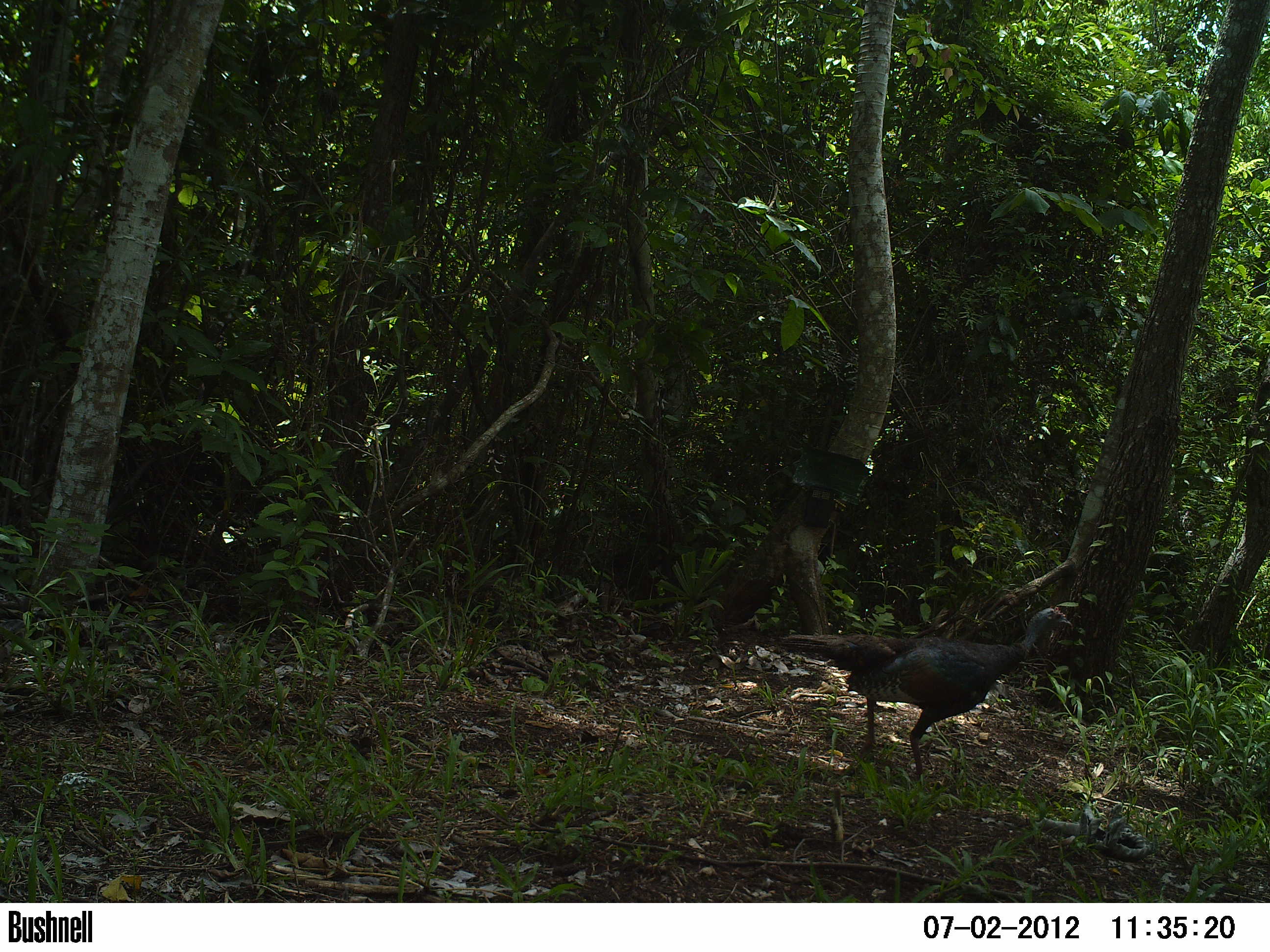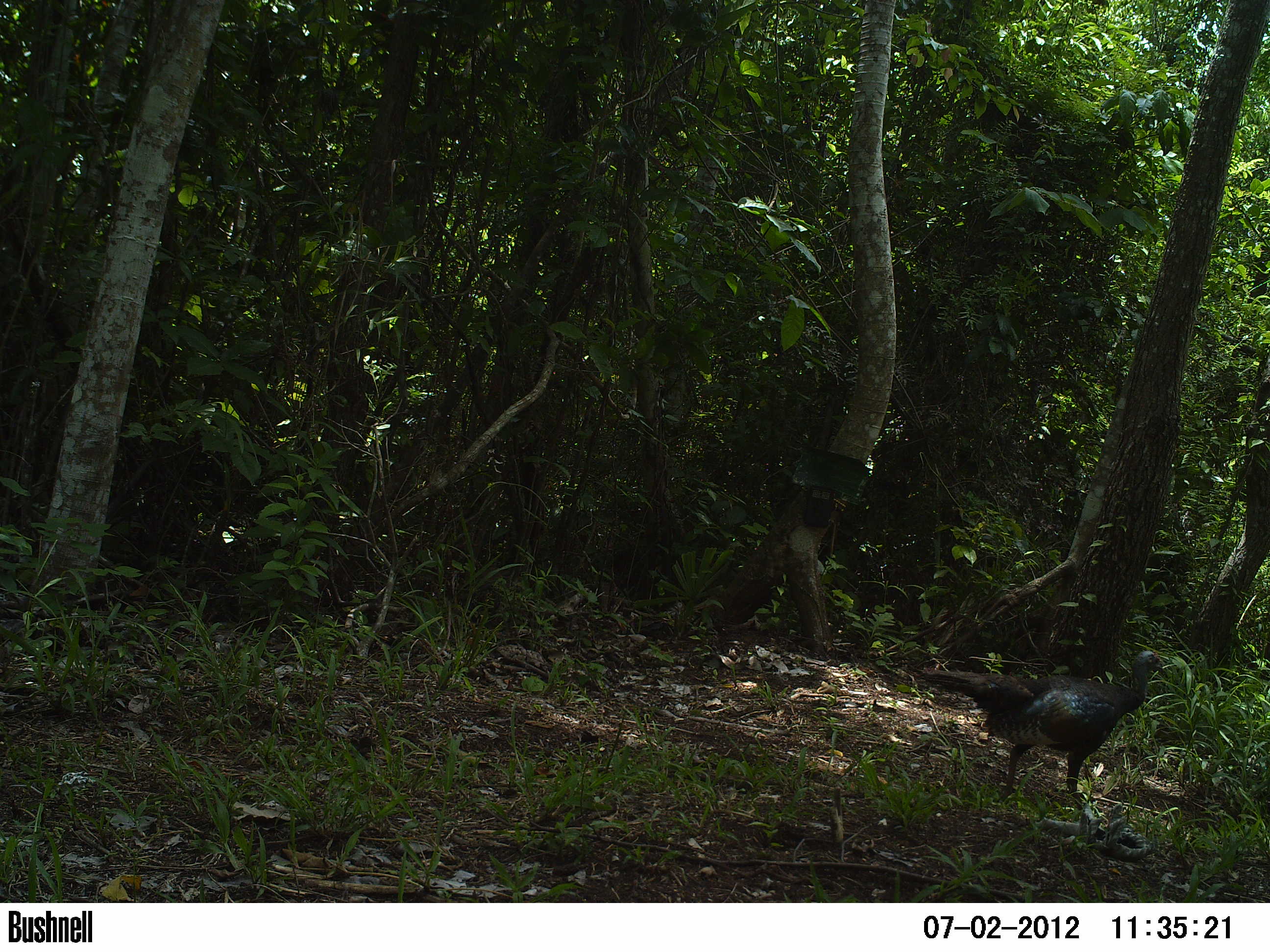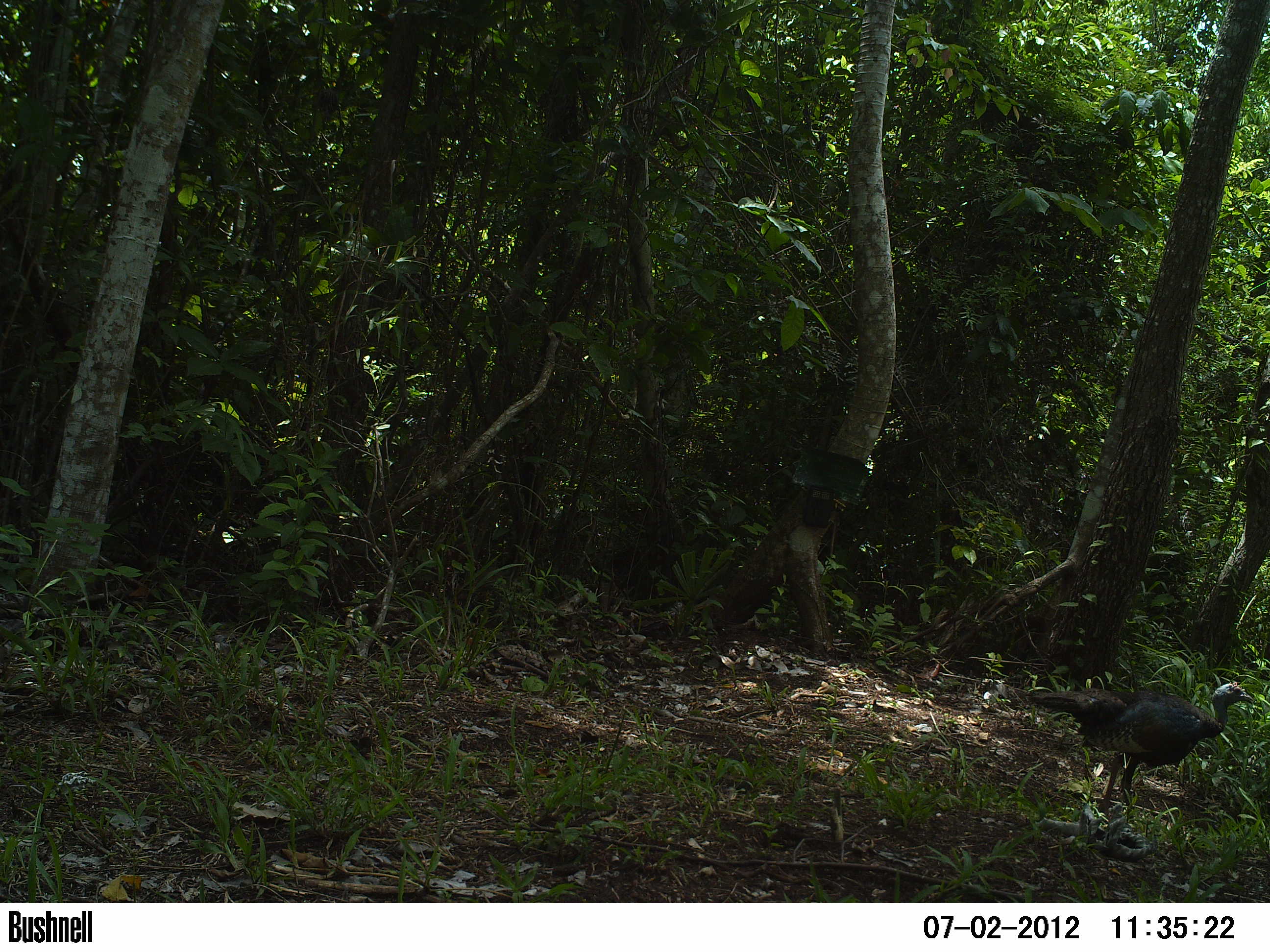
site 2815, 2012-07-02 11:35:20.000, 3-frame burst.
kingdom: Animalia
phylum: Chordata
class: Aves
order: Galliformes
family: Phasianidae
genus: Meleagris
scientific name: Meleagris ocellata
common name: ocellated turkey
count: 1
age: adult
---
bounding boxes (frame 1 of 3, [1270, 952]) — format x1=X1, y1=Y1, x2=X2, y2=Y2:
meleagris ocellata: x1=778, y1=604, x2=1073, y2=792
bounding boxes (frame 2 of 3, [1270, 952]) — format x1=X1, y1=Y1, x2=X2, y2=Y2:
meleagris ocellata: x1=917, y1=649, x2=1168, y2=811